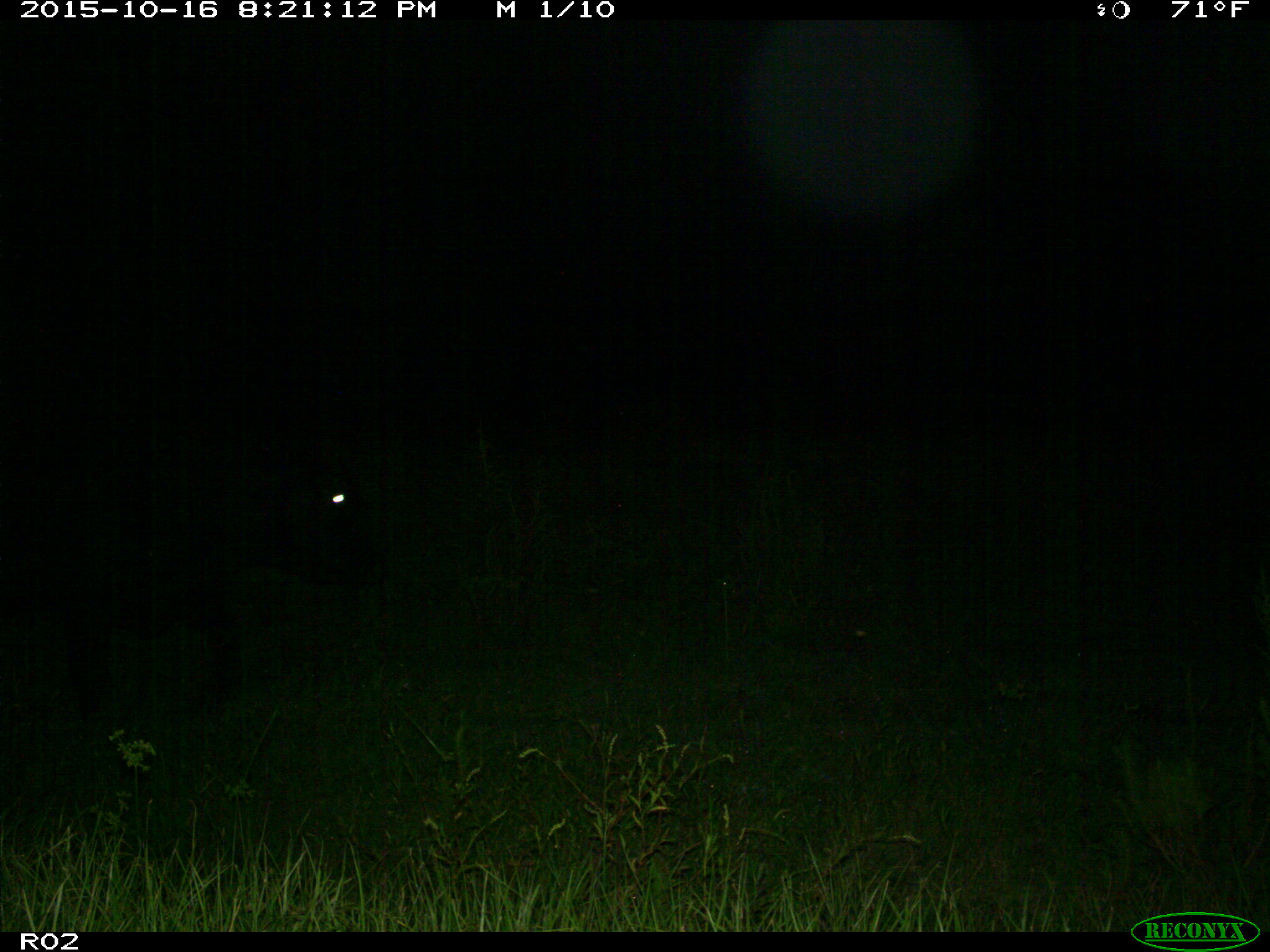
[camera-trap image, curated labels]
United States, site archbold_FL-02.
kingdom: Animalia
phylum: Chordata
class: Mammalia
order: Artiodactyla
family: Bovidae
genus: Bos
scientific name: Bos taurus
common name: domestic cow